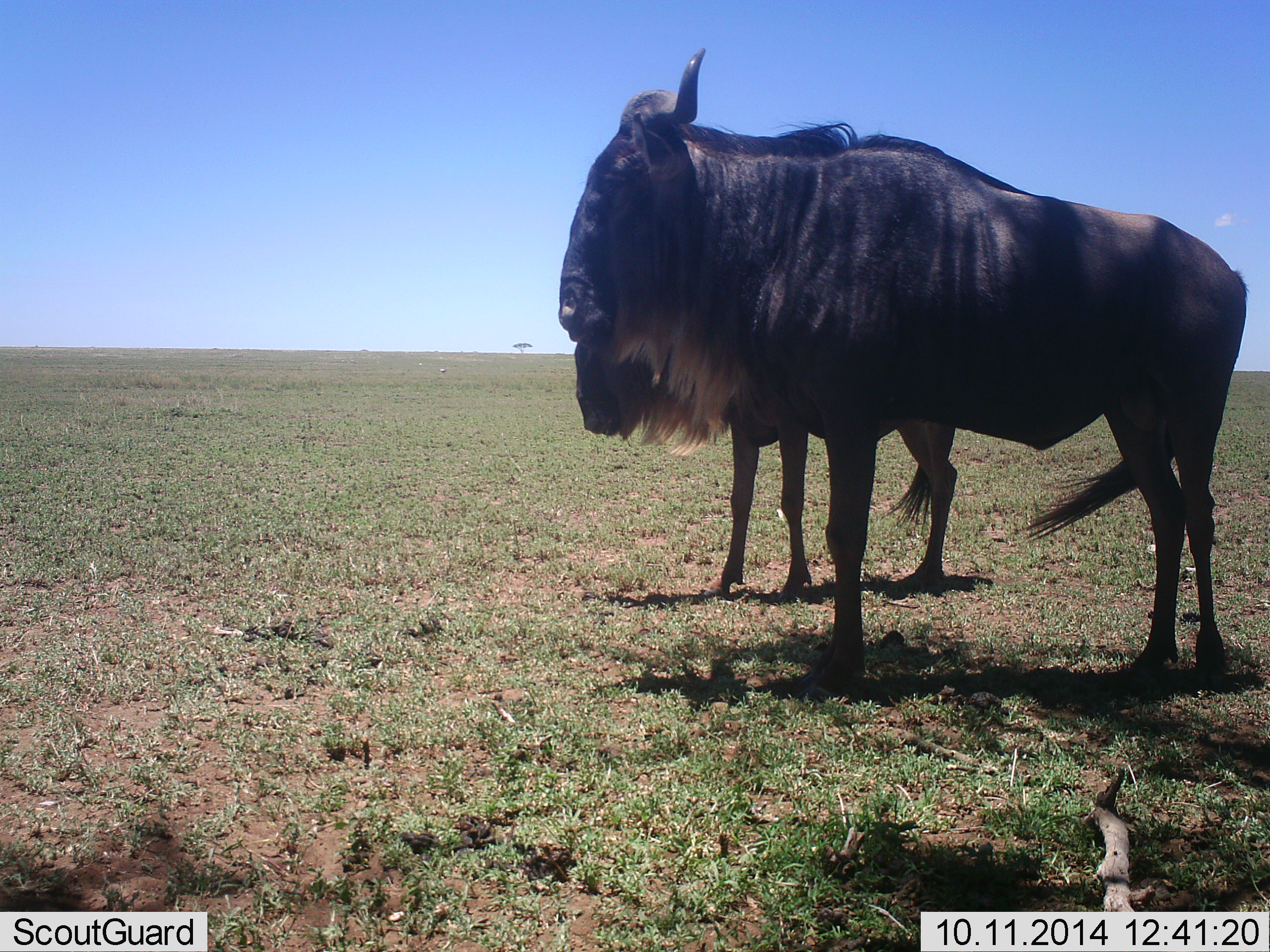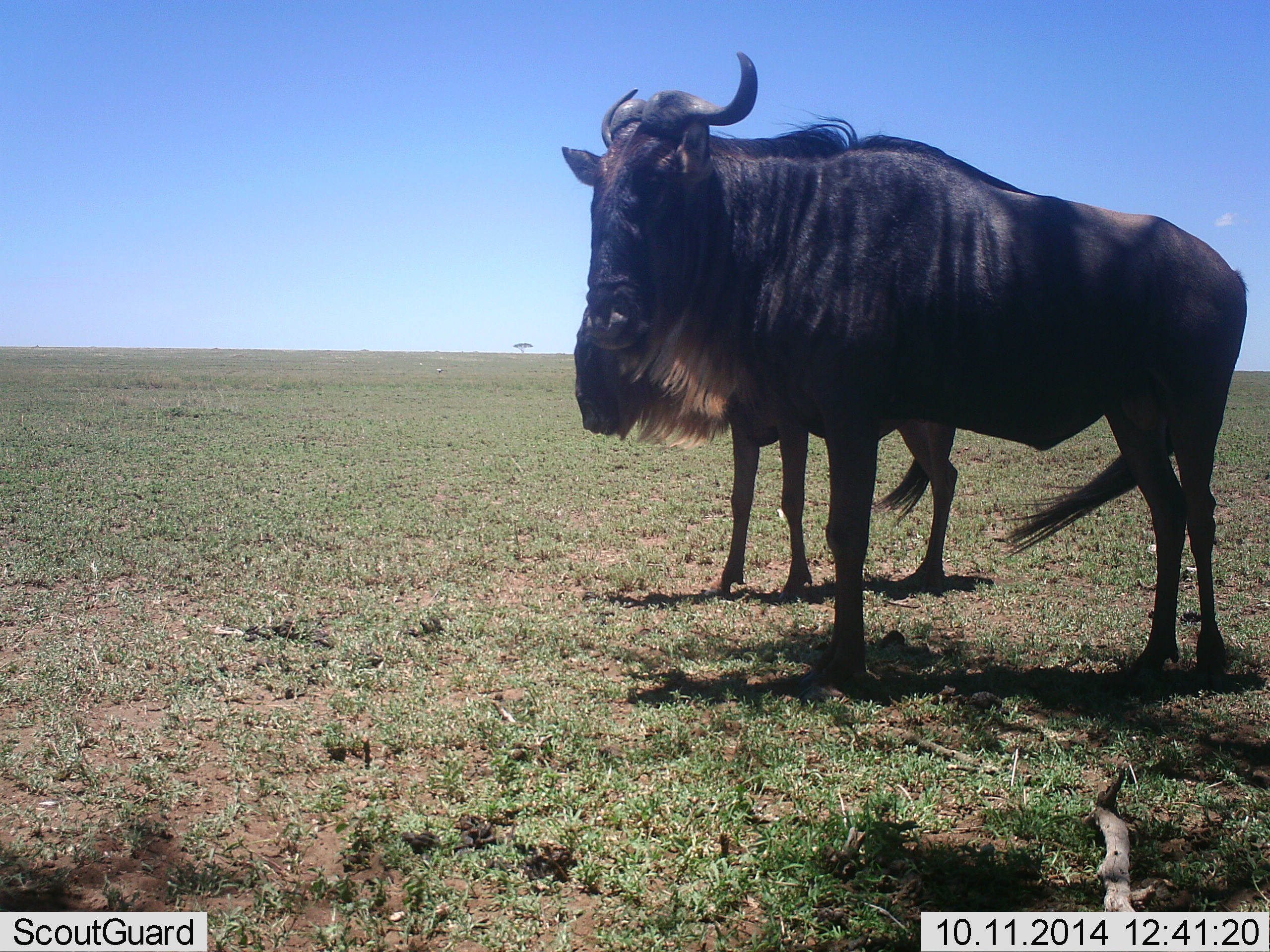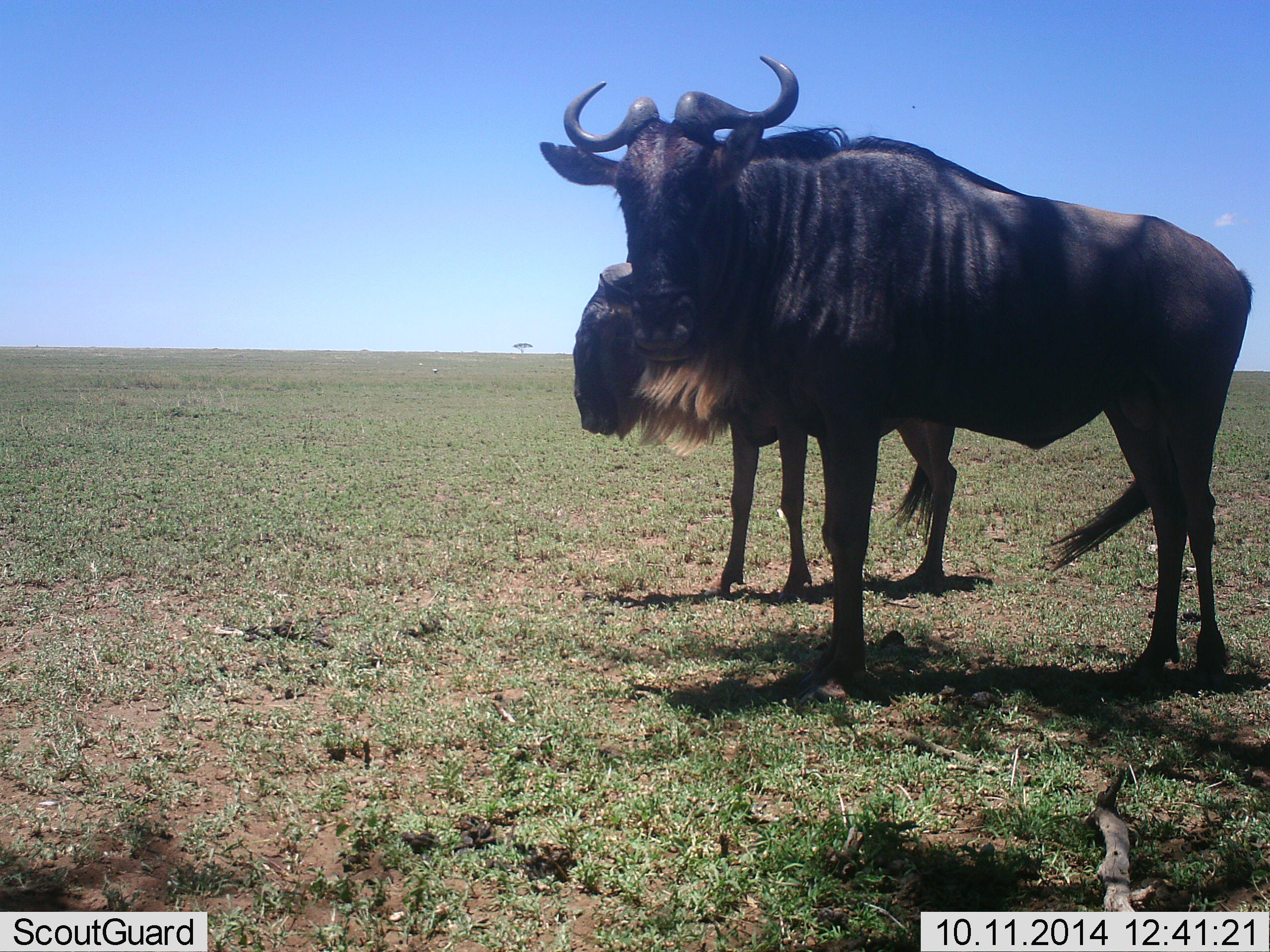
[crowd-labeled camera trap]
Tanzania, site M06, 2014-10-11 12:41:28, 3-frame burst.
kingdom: Animalia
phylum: Chordata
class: Mammalia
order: Artiodactyla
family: Bovidae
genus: Connochaetes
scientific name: Connochaetes taurinus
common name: blue wildebeest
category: wildebeest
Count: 2.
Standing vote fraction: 100%.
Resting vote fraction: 0%.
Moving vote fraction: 0%.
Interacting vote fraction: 0%.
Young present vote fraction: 10%.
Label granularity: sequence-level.